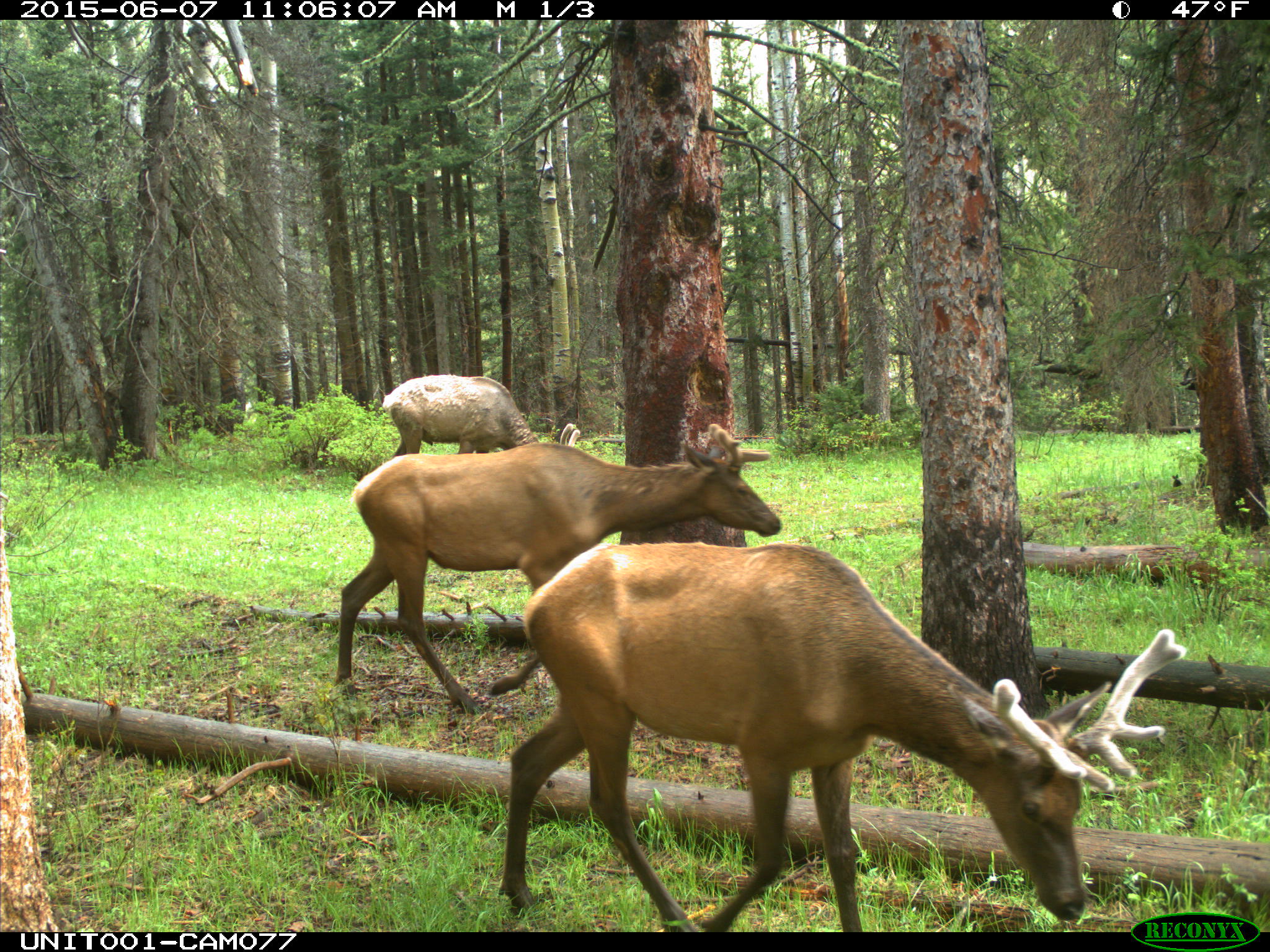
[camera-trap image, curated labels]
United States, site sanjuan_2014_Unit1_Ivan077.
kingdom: Animalia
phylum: Chordata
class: Mammalia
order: Artiodactyla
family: Cervidae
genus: Cervus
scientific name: Cervus elaphus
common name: red deer